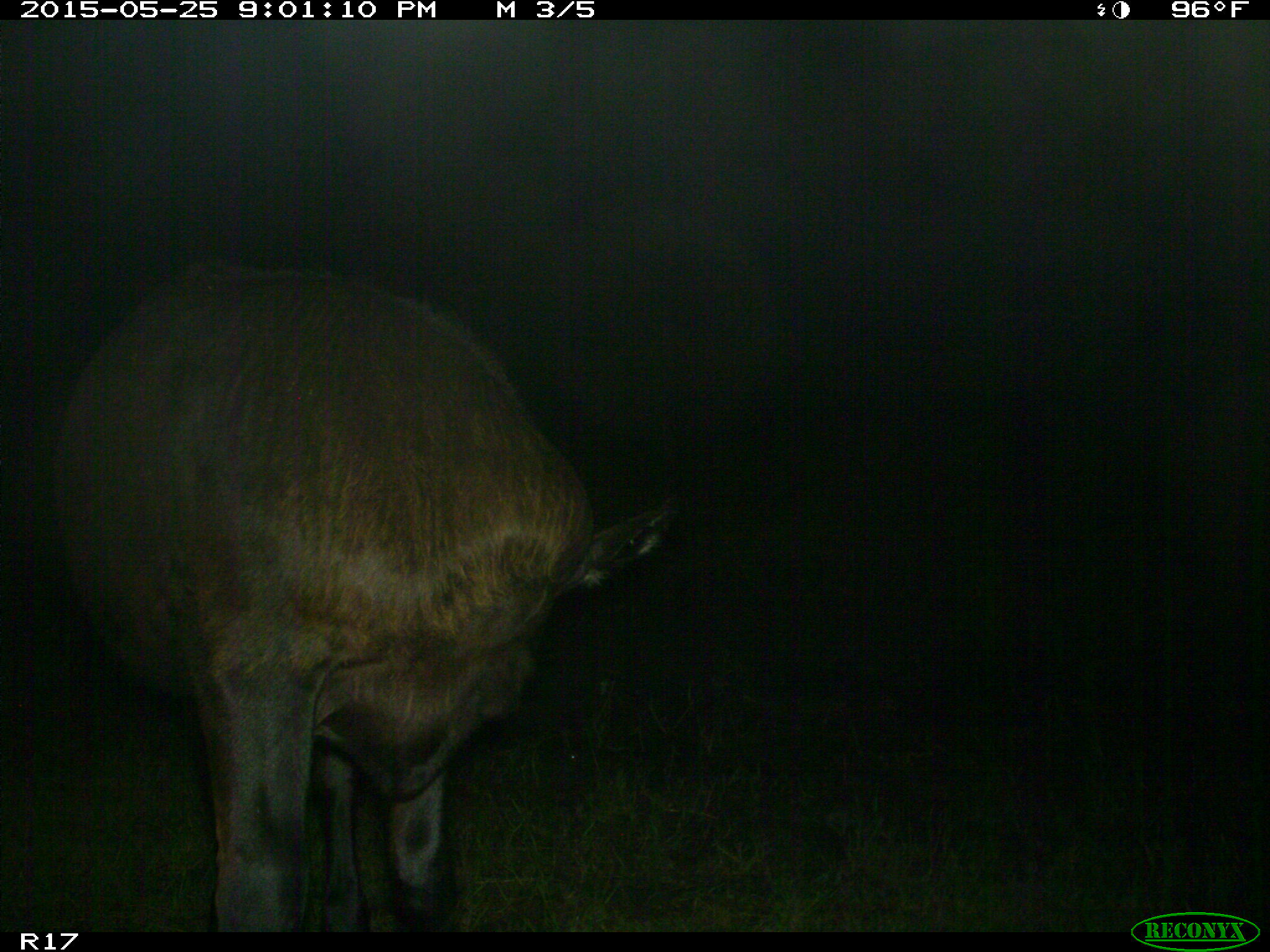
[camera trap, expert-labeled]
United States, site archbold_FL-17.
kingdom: Animalia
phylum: Chordata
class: Mammalia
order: Artiodactyla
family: Bovidae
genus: Bos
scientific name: Bos taurus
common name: domestic cow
Bos taurus (domestic cow).